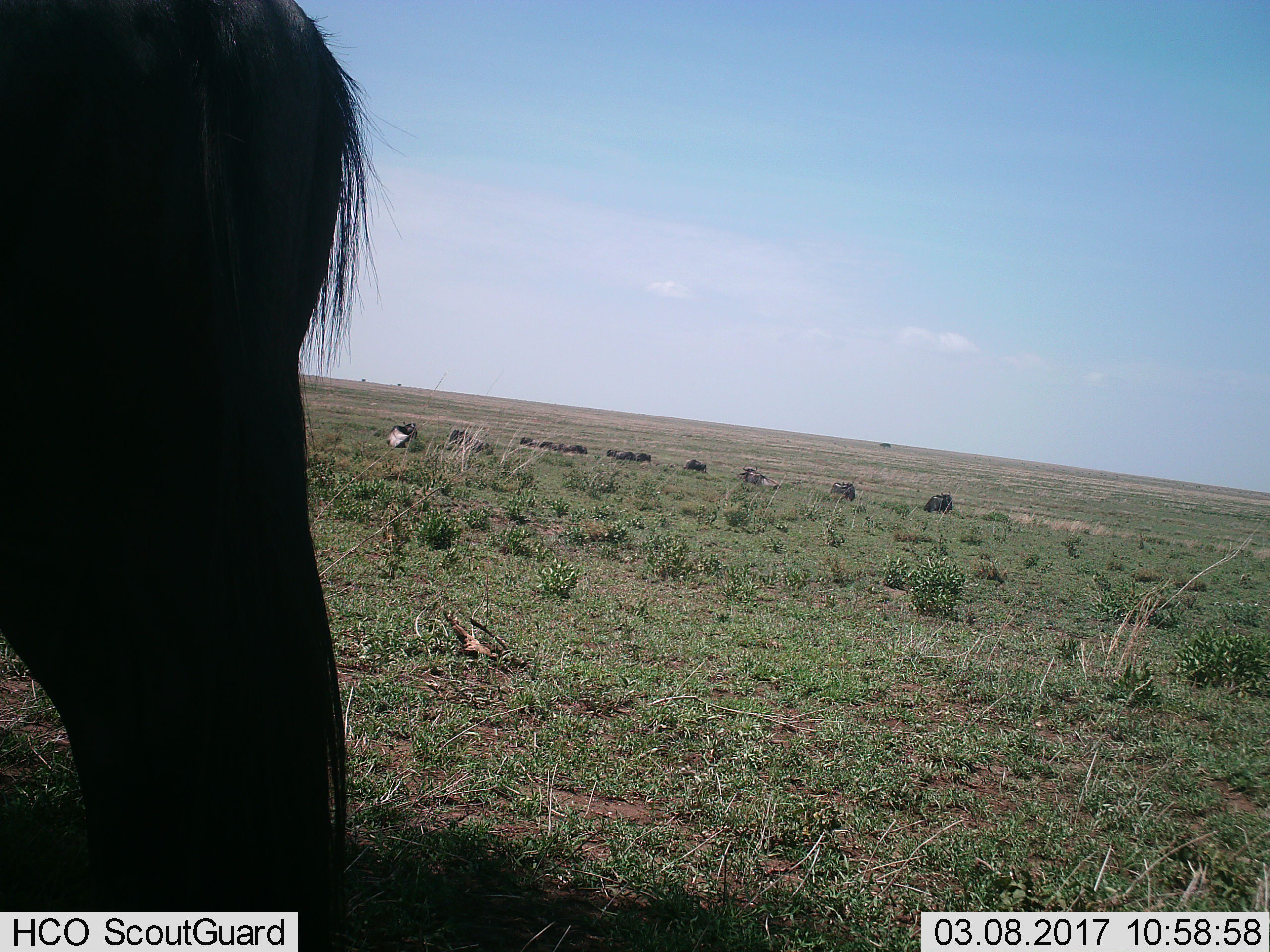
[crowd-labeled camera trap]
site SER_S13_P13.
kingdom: Animalia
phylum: Chordata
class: Mammalia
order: Artiodactyla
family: Bovidae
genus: Connochaetes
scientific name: Connochaetes taurinus taurinus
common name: blue wildebeest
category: wildebeestblue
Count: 11-50.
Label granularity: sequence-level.